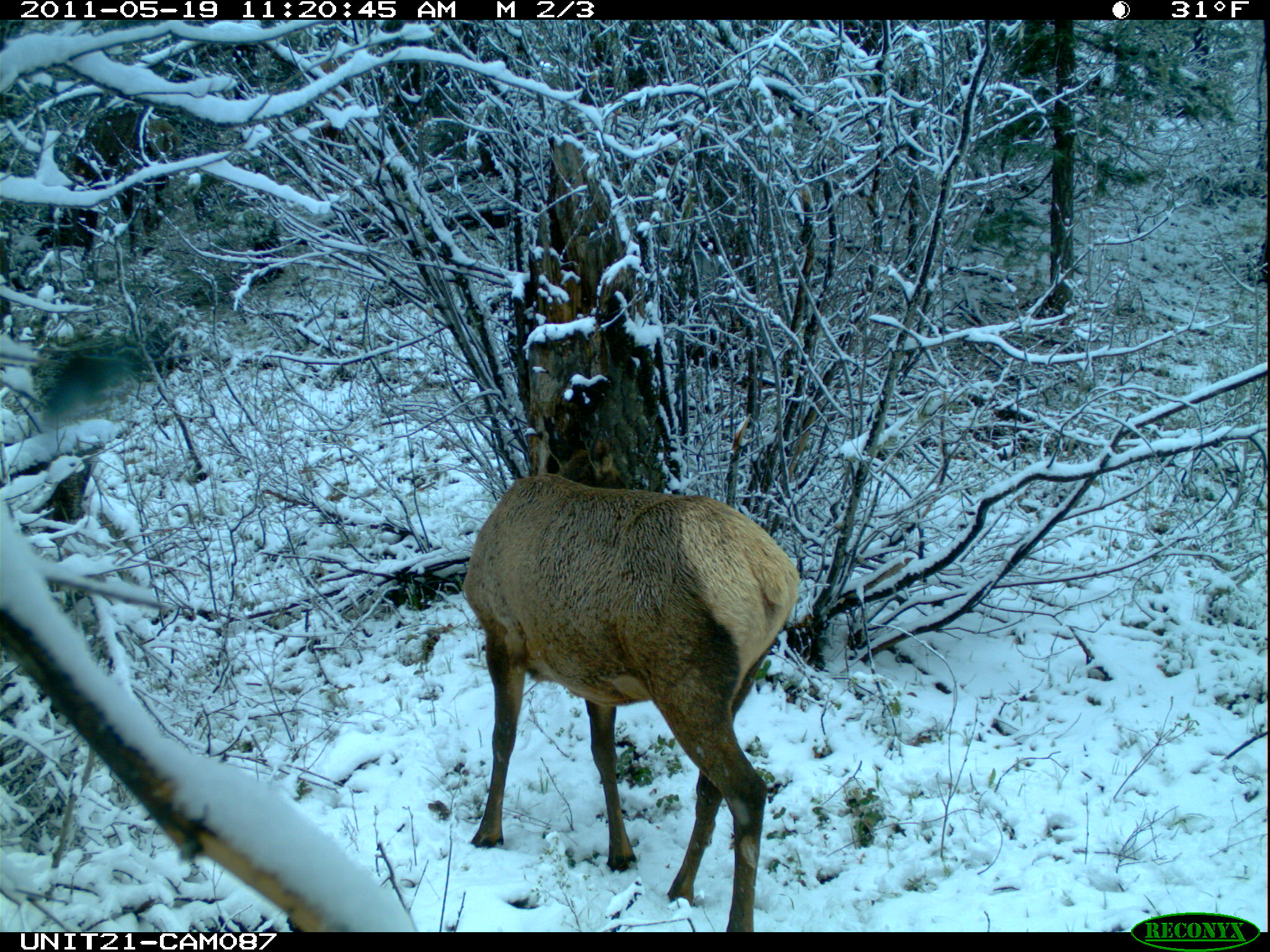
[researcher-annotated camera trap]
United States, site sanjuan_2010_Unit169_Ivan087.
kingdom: Animalia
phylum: Chordata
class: Mammalia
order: Artiodactyla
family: Cervidae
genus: Cervus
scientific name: Cervus elaphus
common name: red deer